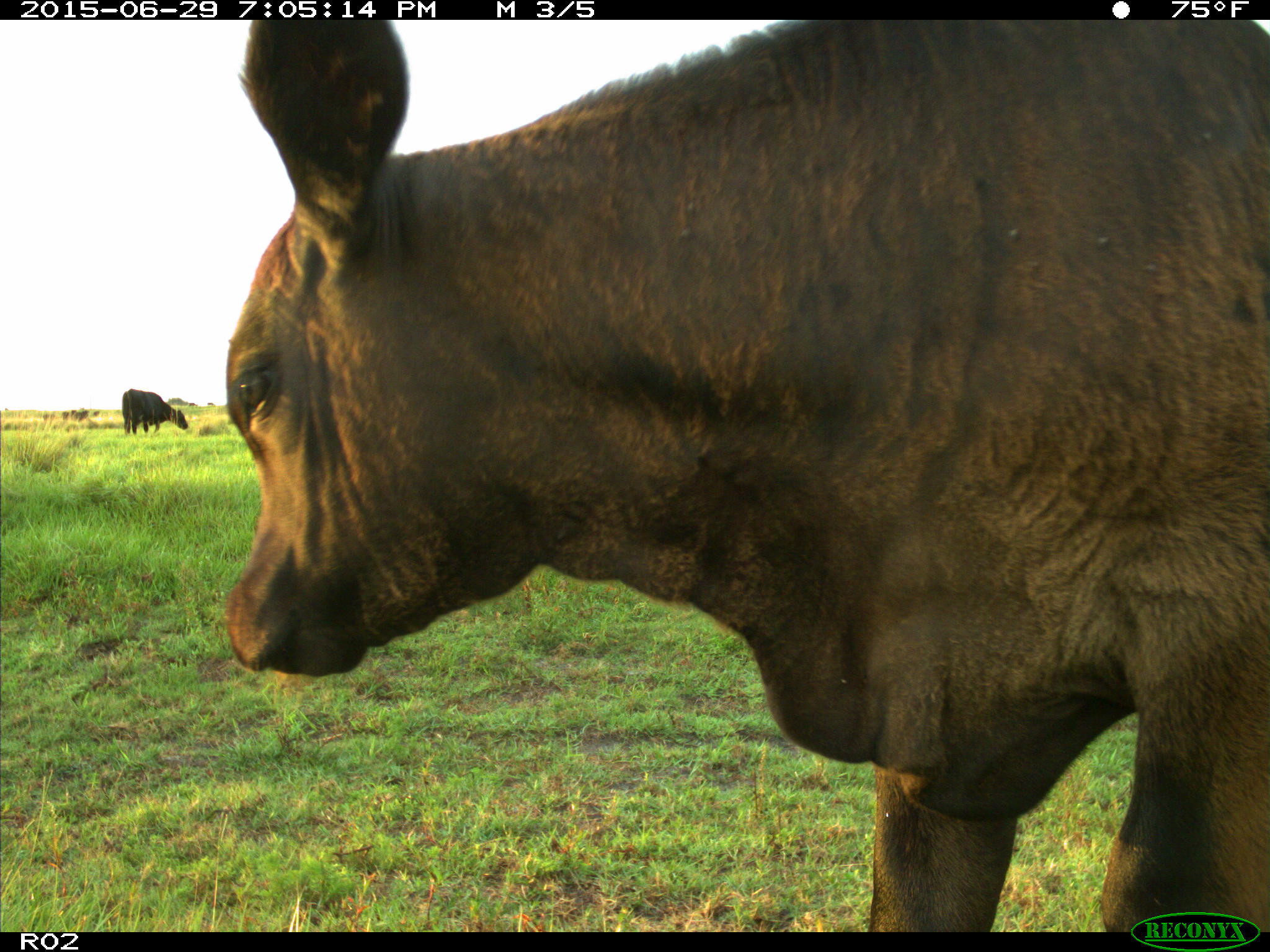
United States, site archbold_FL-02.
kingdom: Animalia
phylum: Chordata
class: Mammalia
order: Artiodactyla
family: Bovidae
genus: Bos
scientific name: Bos taurus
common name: domestic cow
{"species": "Bos taurus (domestic cow)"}